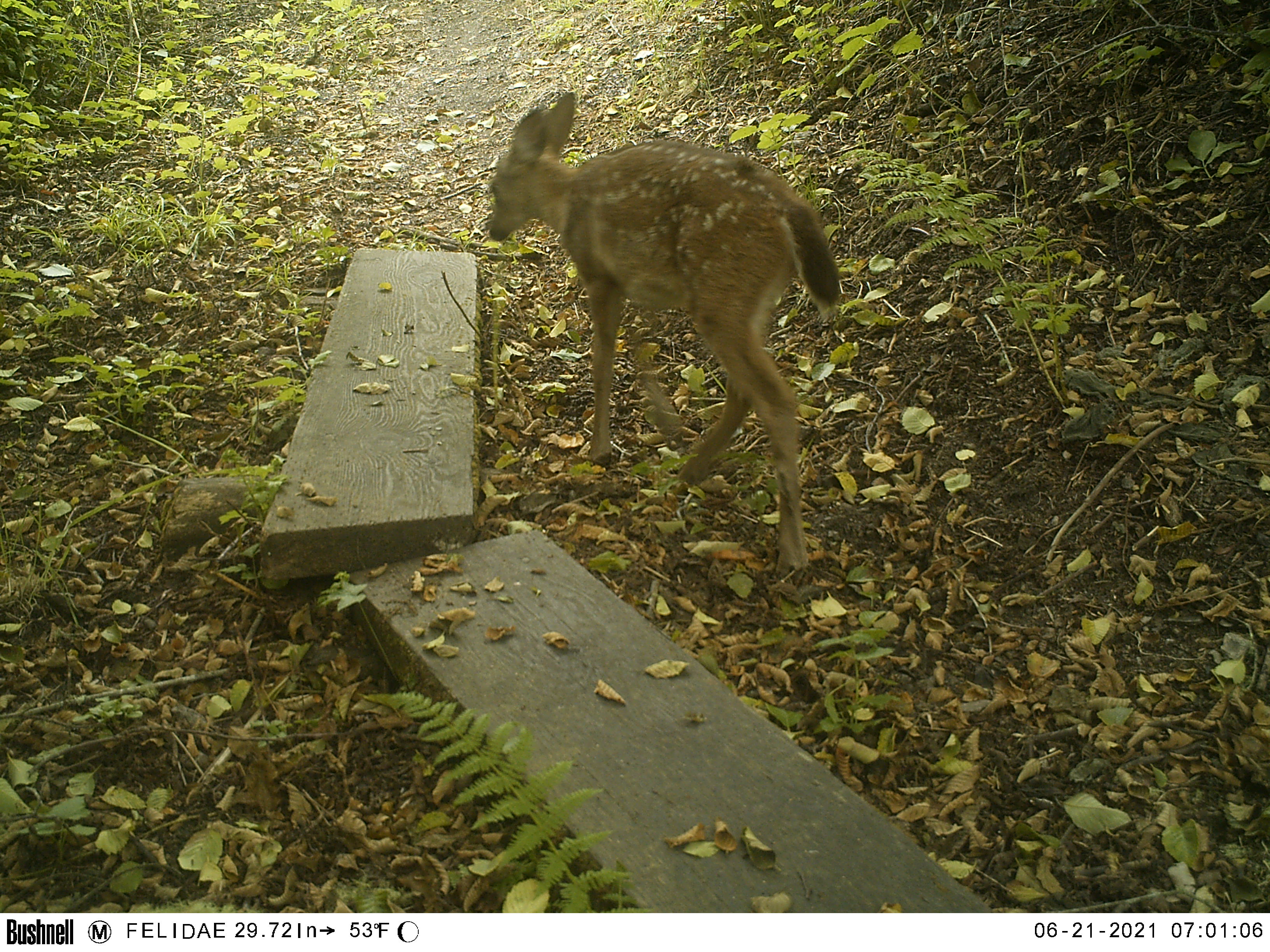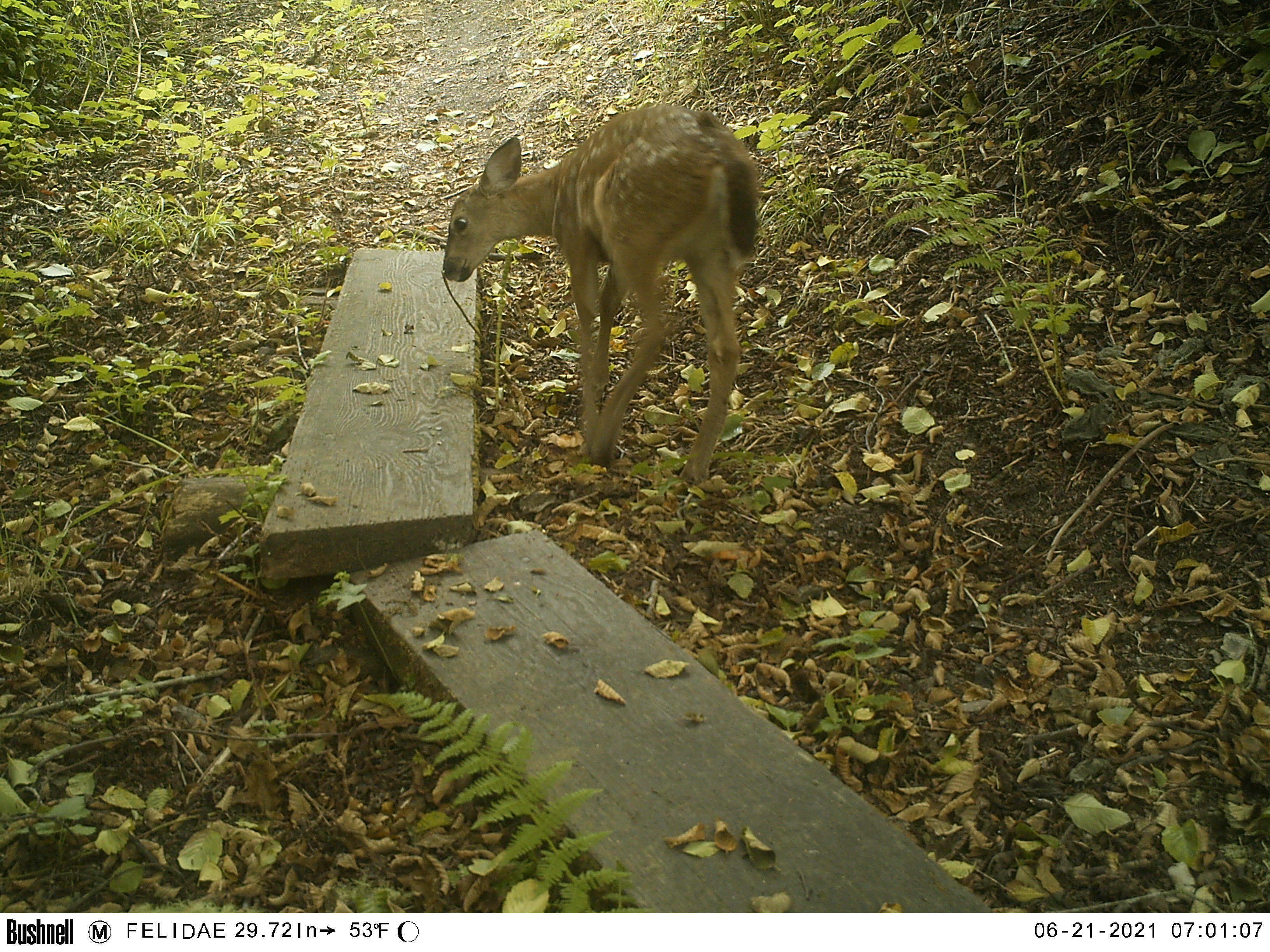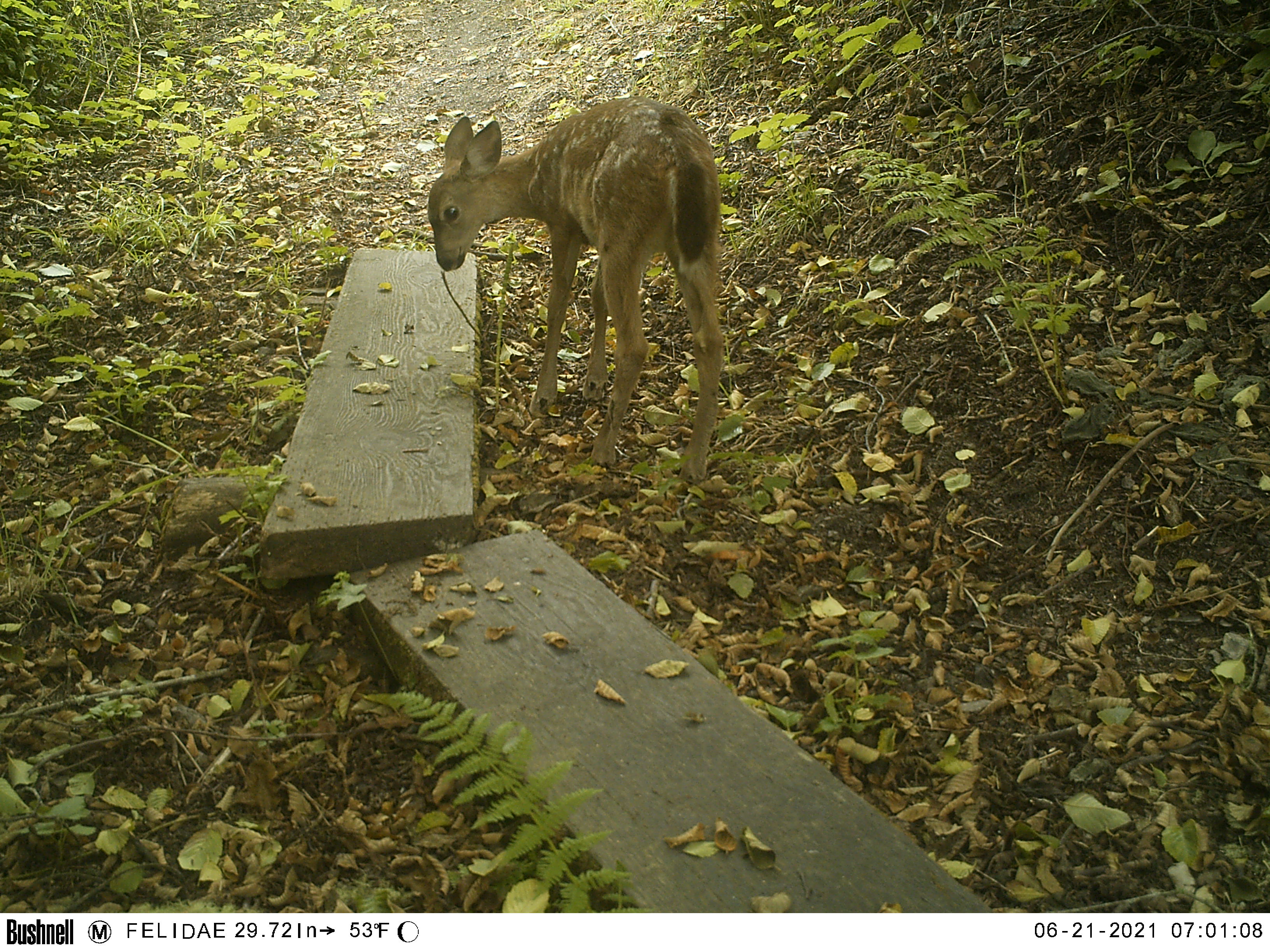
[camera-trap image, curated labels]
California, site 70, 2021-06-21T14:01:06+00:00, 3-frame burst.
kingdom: Animalia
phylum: Chordata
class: Mammalia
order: Artiodactyla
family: Cervidae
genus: Odocoileus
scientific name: Odocoileus hemionus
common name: mule deer